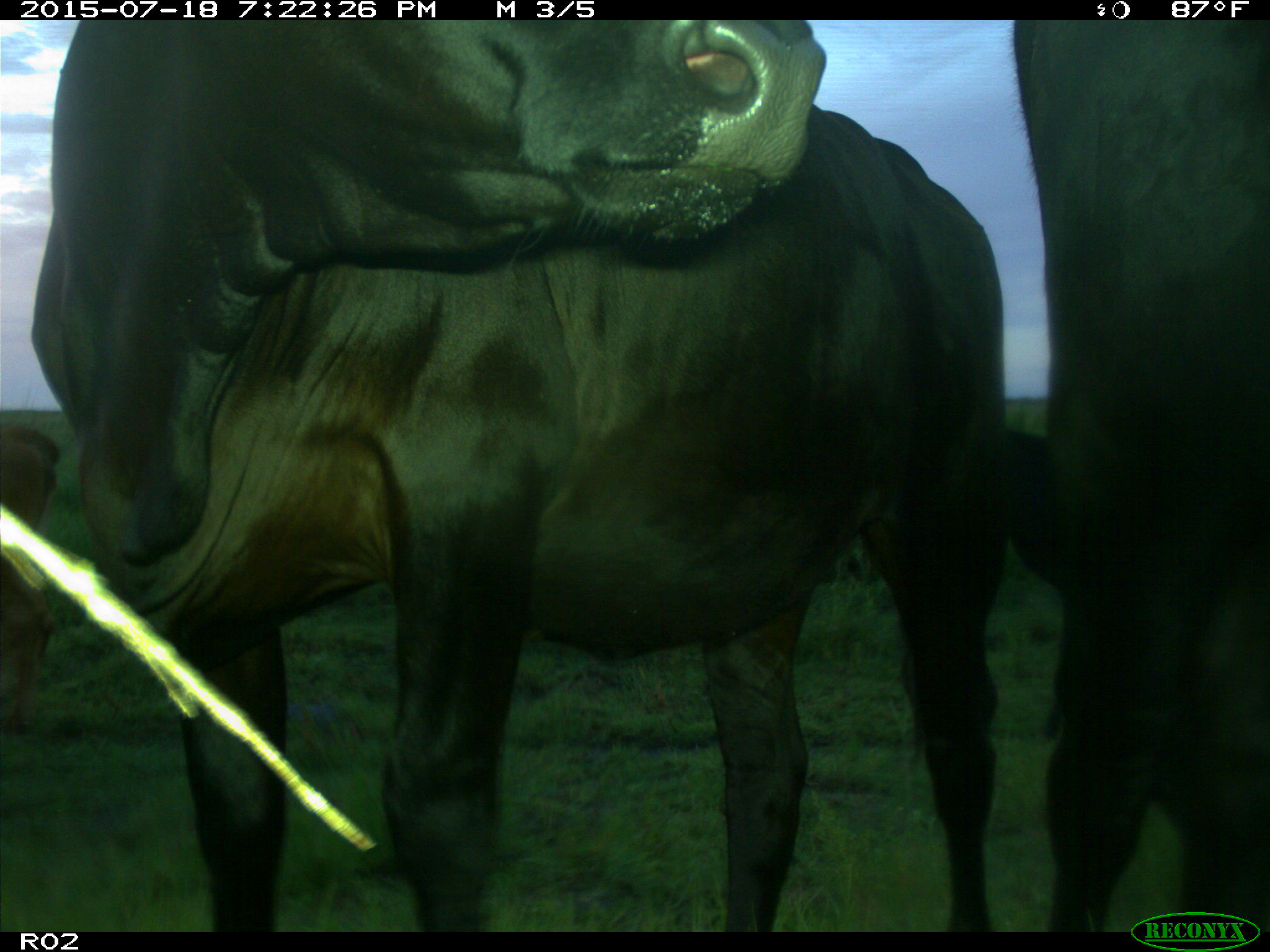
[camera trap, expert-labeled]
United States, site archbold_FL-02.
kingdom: Animalia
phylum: Chordata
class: Mammalia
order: Artiodactyla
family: Bovidae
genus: Bos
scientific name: Bos taurus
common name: domestic cow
Bos taurus (domestic cow).